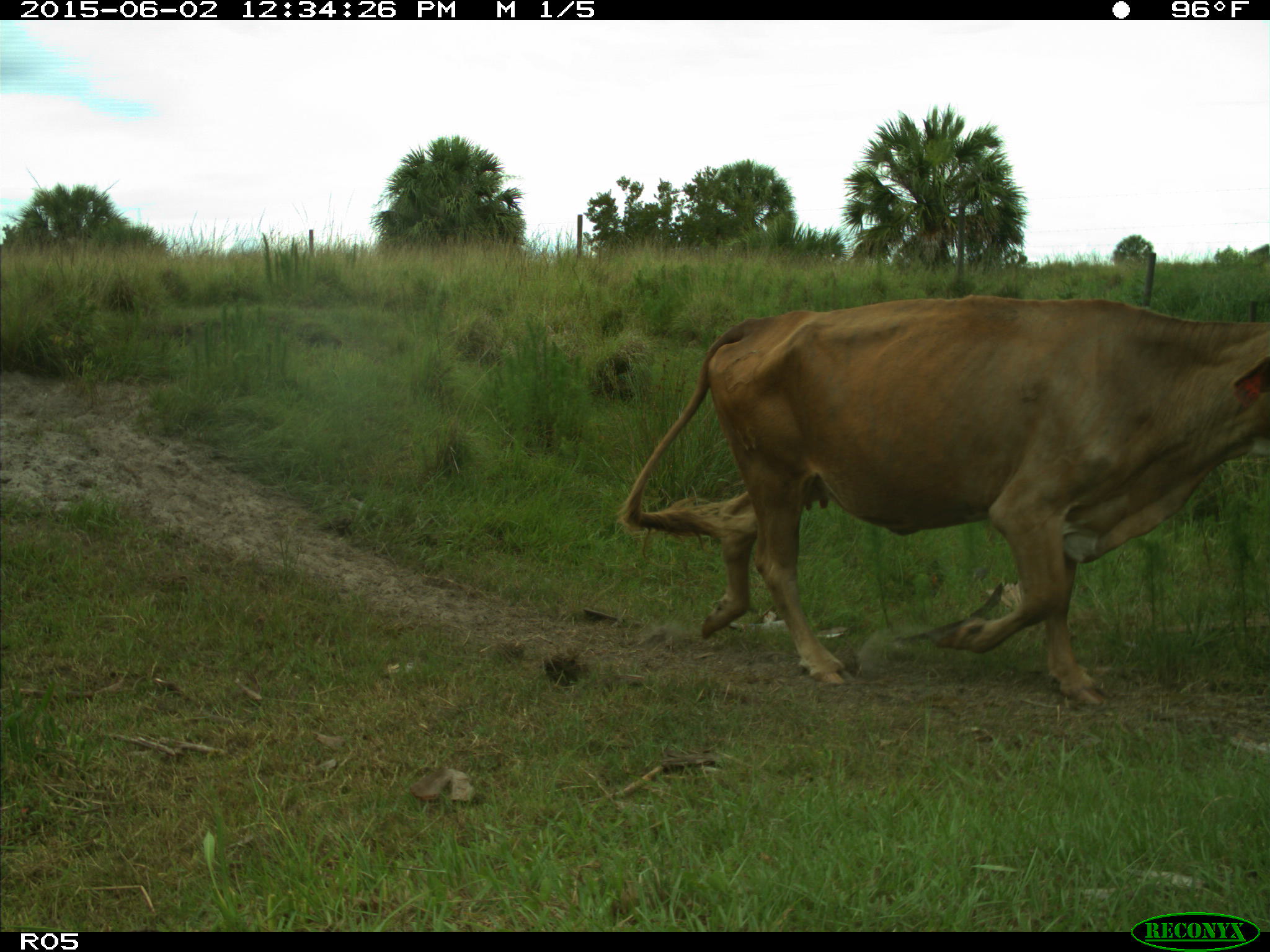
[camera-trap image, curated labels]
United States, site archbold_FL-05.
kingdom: Animalia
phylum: Chordata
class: Mammalia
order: Artiodactyla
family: Bovidae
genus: Bos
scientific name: Bos taurus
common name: domestic cow